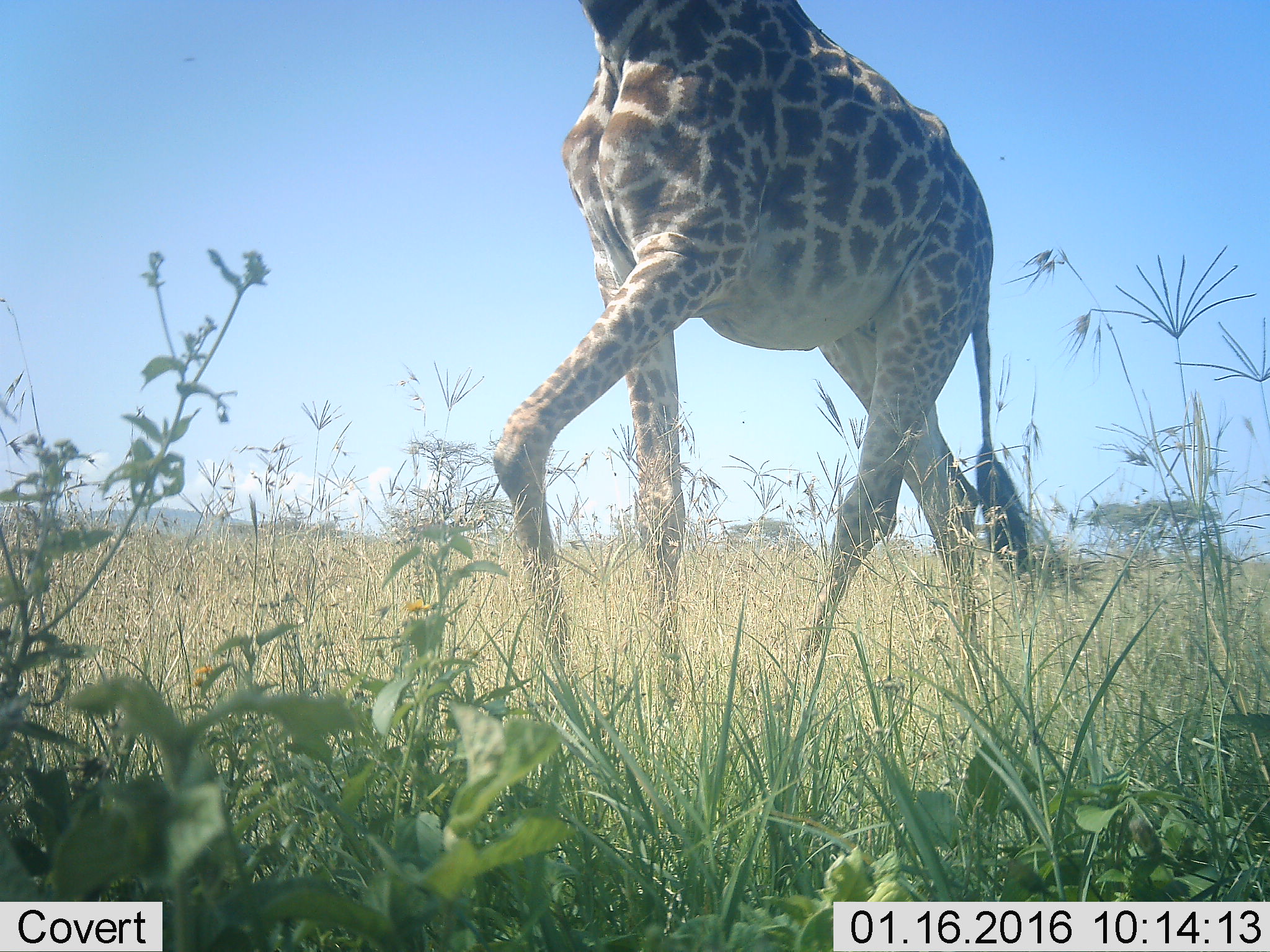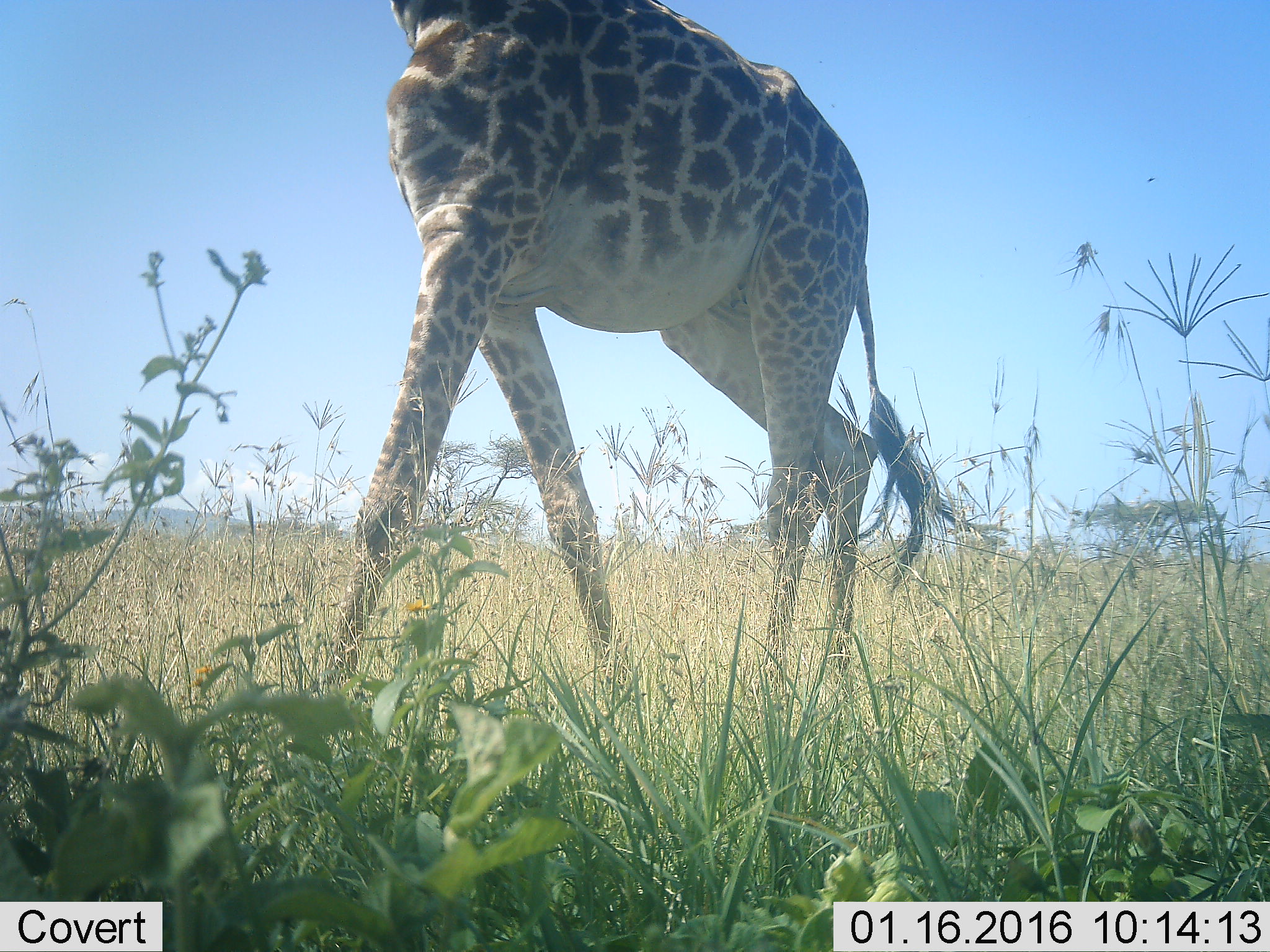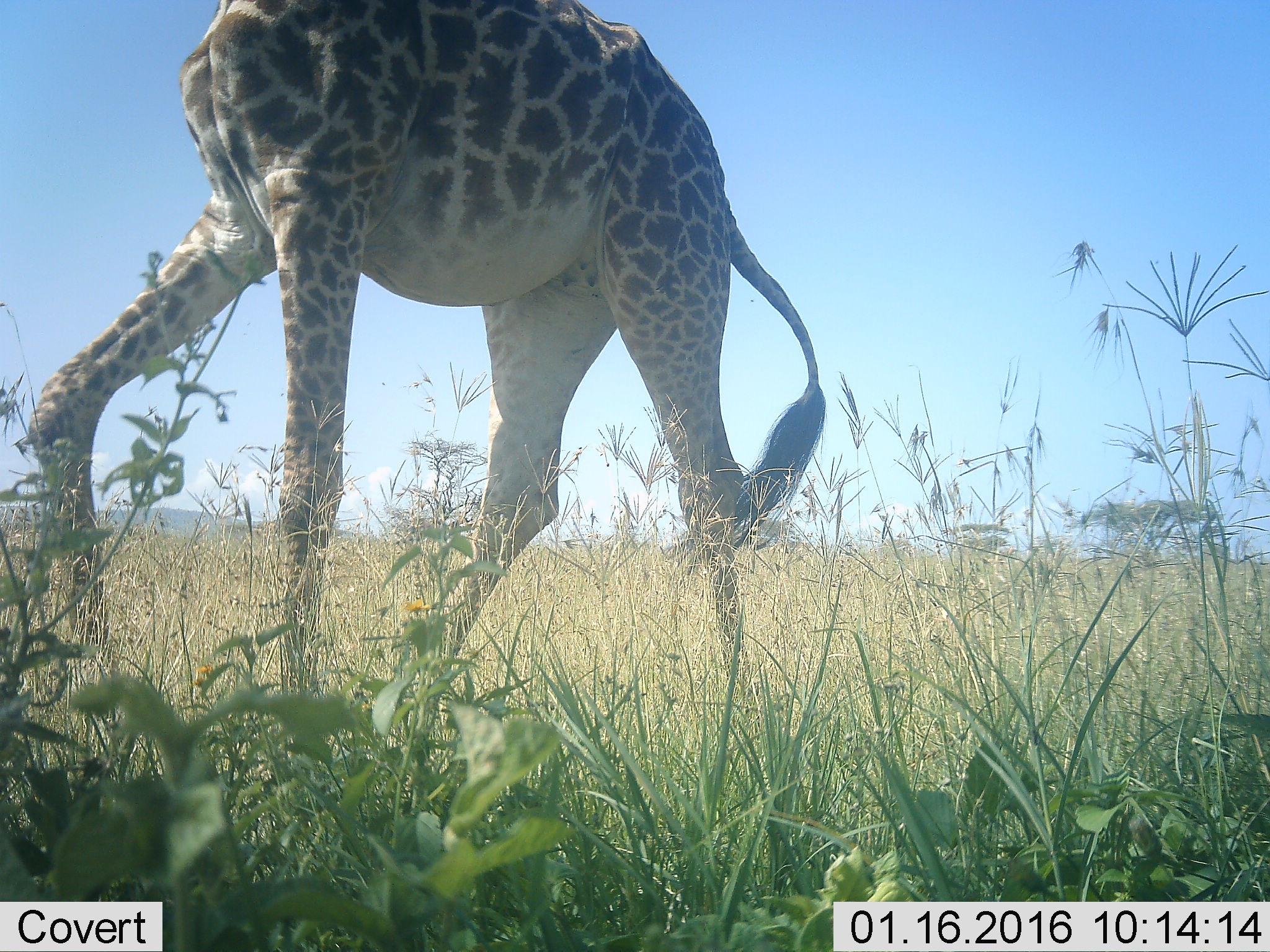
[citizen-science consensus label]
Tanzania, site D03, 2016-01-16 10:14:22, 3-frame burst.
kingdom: Animalia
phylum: Chordata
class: Mammalia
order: Artiodactyla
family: Giraffidae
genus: Giraffa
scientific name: Giraffa camelopardalis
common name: giraffe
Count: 1.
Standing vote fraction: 0%.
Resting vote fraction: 0%.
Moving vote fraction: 100%.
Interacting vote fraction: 0%.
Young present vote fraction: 0%.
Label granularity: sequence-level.